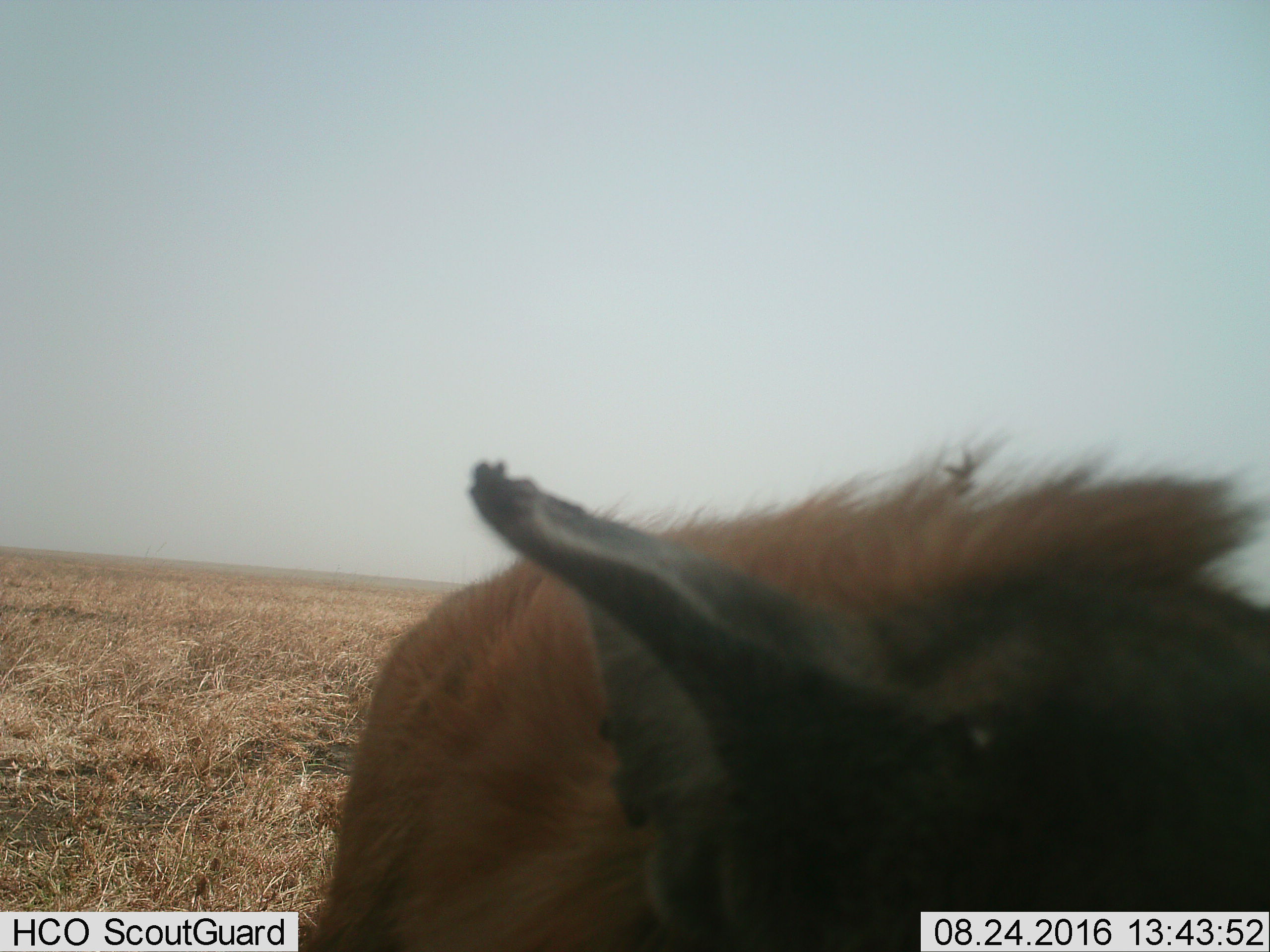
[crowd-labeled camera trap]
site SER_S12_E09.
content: unidentified animal